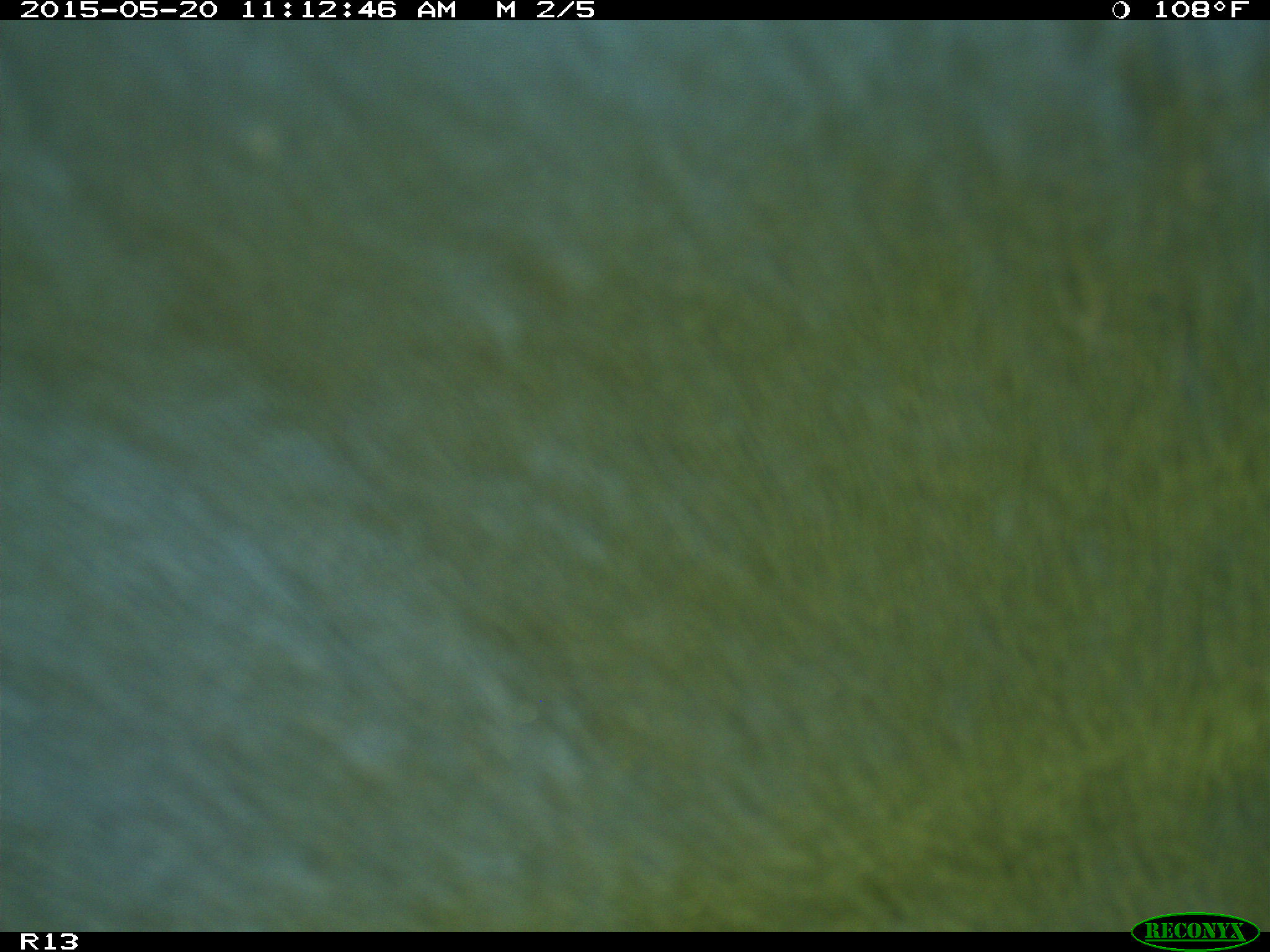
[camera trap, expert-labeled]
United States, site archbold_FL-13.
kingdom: Animalia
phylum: Chordata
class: Mammalia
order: Artiodactyla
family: Bovidae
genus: Bos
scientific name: Bos taurus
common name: domestic cow